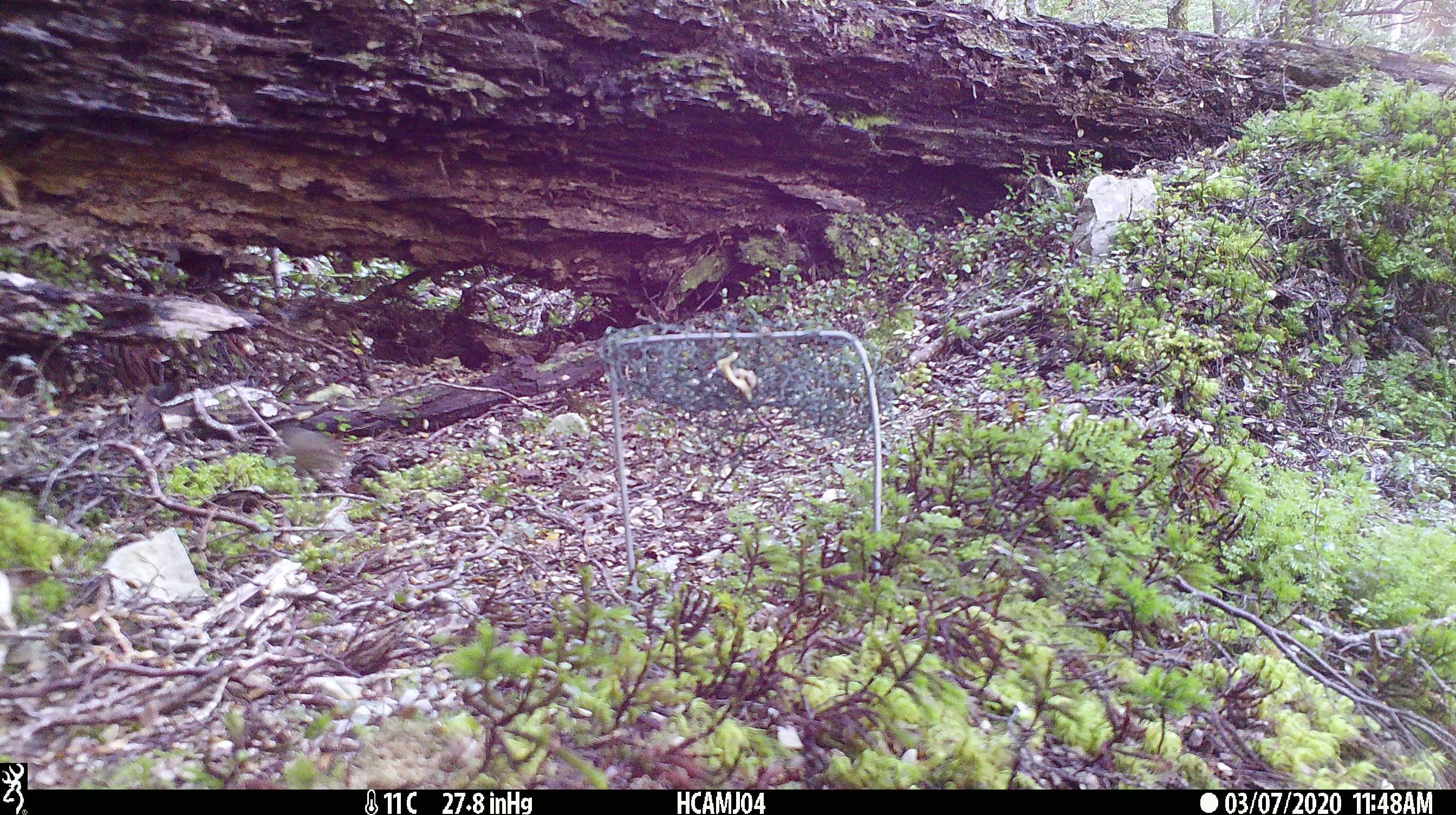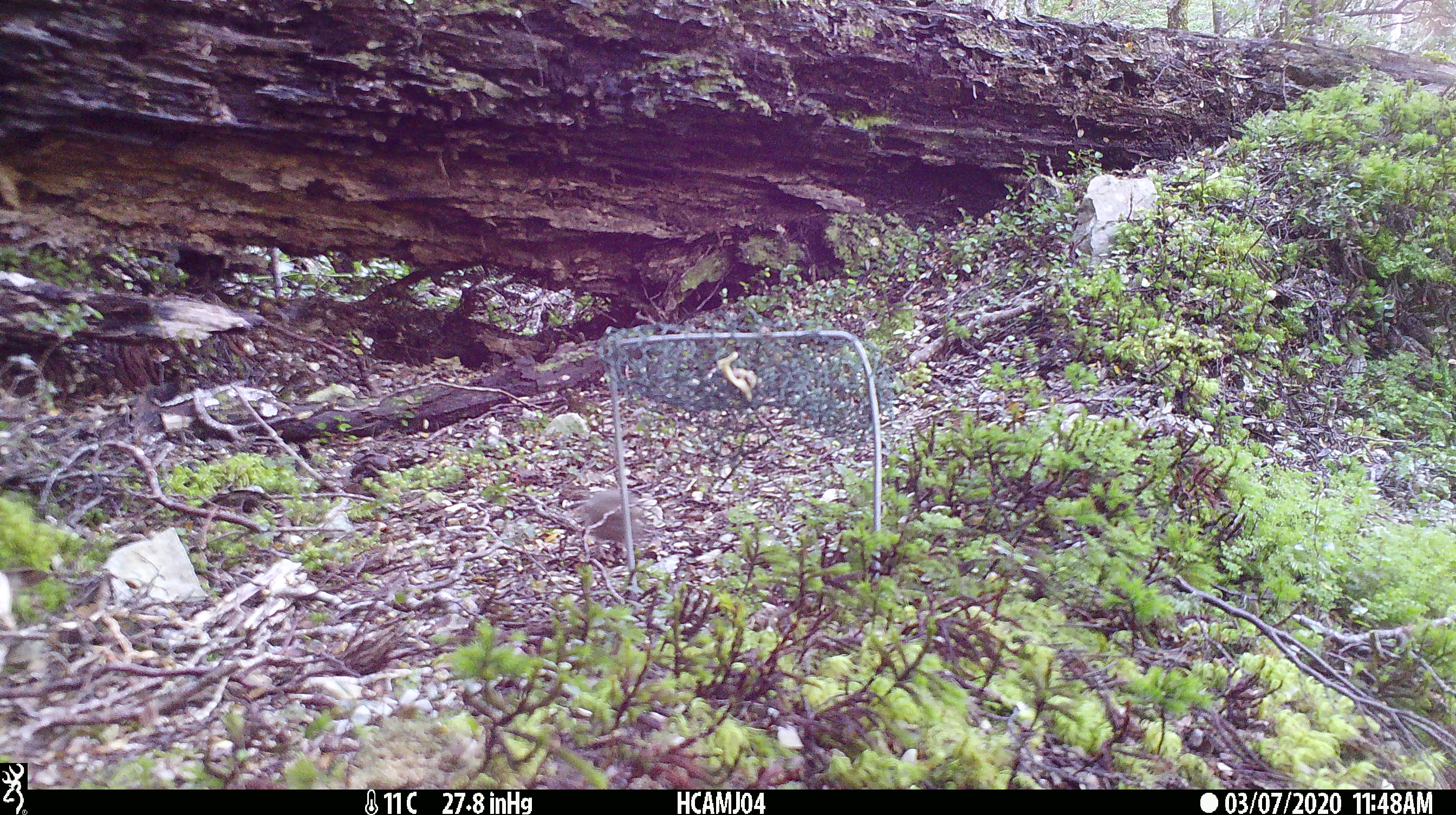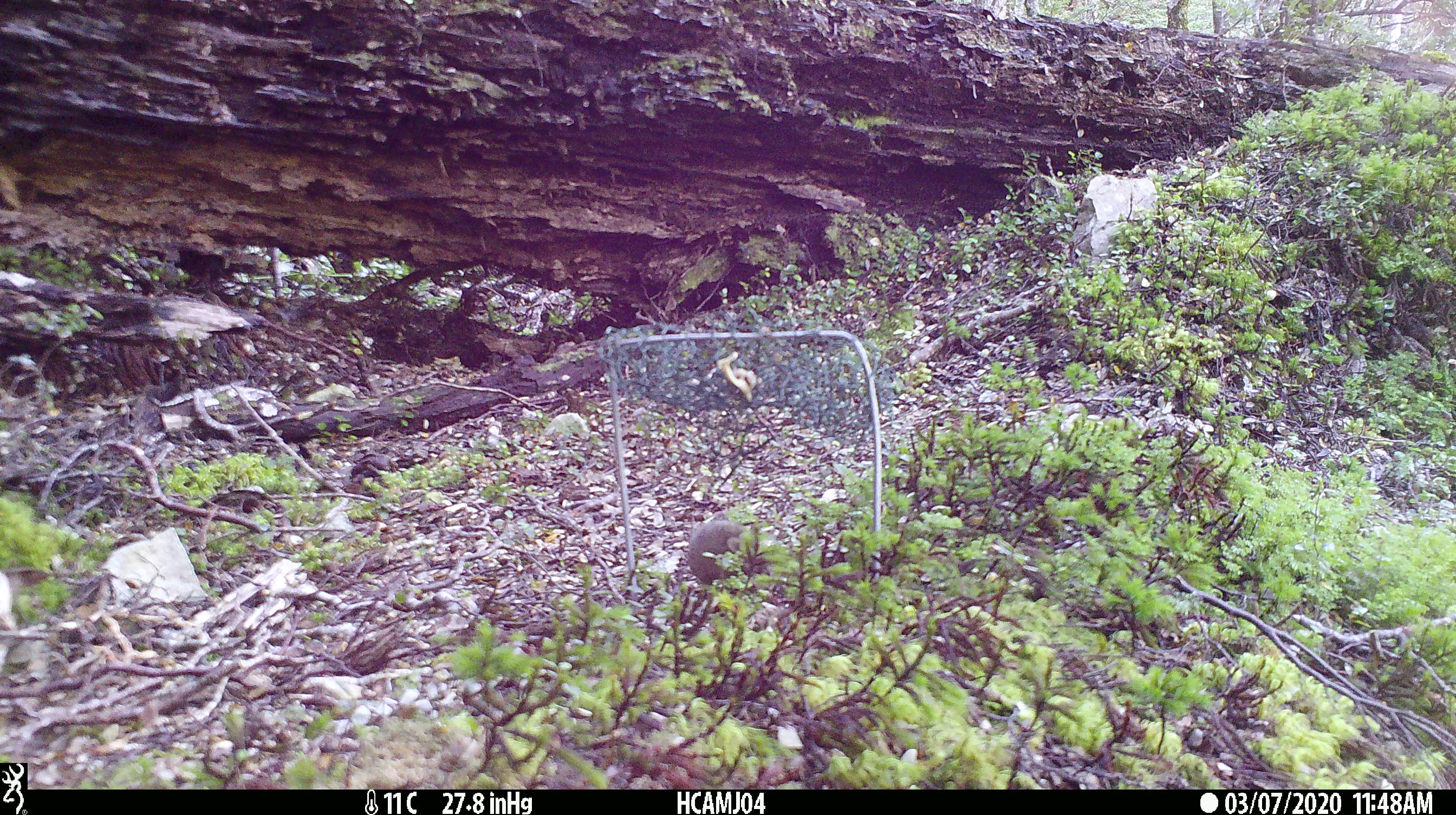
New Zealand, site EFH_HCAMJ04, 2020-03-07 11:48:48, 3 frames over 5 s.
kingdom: Animalia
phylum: Chordata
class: Mammalia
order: Rodentia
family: Muridae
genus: Mus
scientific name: Mus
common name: mouse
Mouse (Mus).